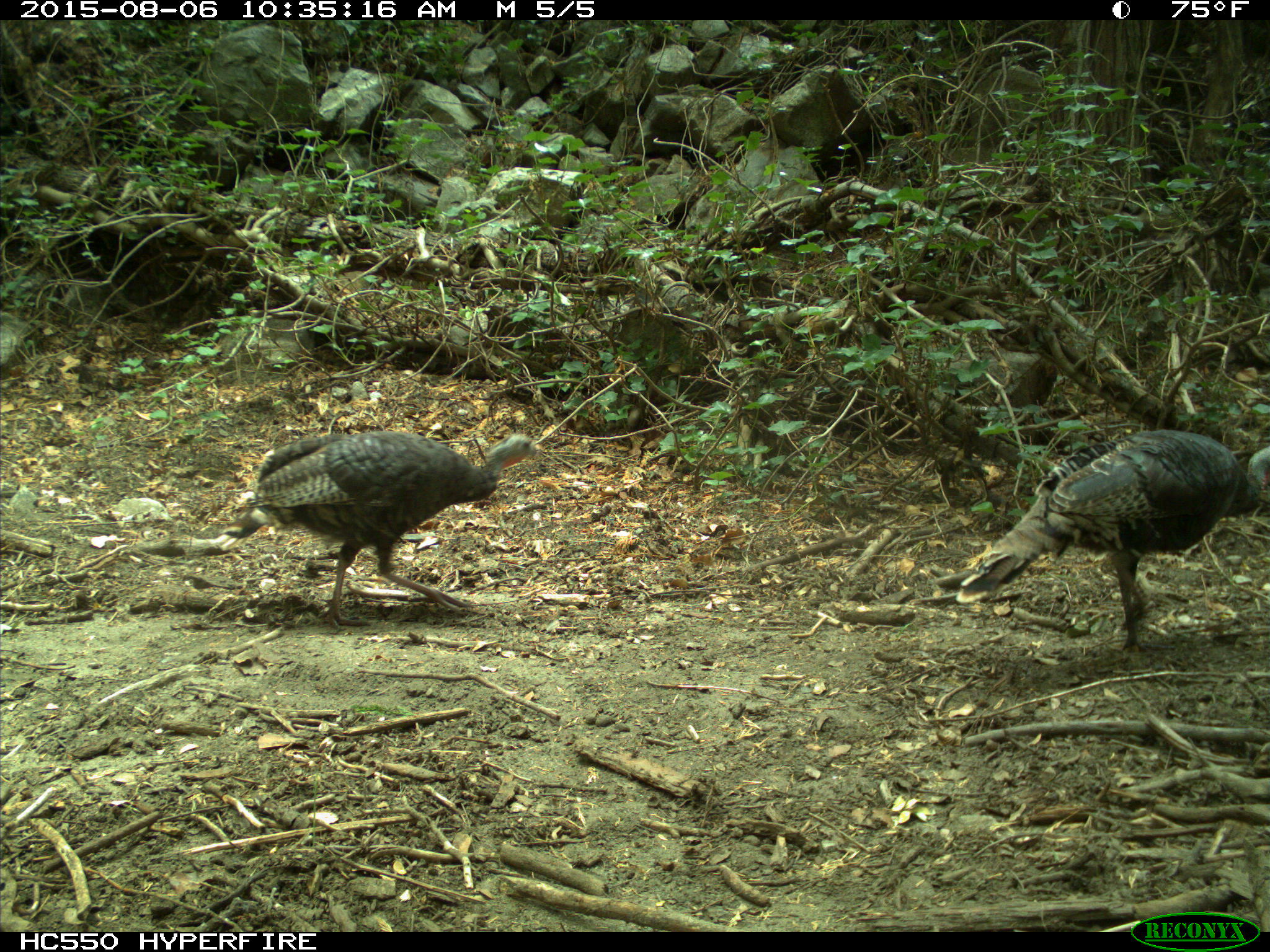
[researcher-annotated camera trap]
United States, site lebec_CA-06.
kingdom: Animalia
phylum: Chordata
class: Aves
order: Galliformes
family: Phasianidae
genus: Meleagris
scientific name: Meleagris gallopavo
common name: wild turkey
Meleagris gallopavo (wild turkey).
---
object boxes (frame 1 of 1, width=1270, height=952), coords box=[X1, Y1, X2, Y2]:
animal: box=[949, 426, 1269, 658]; box=[206, 425, 540, 637]